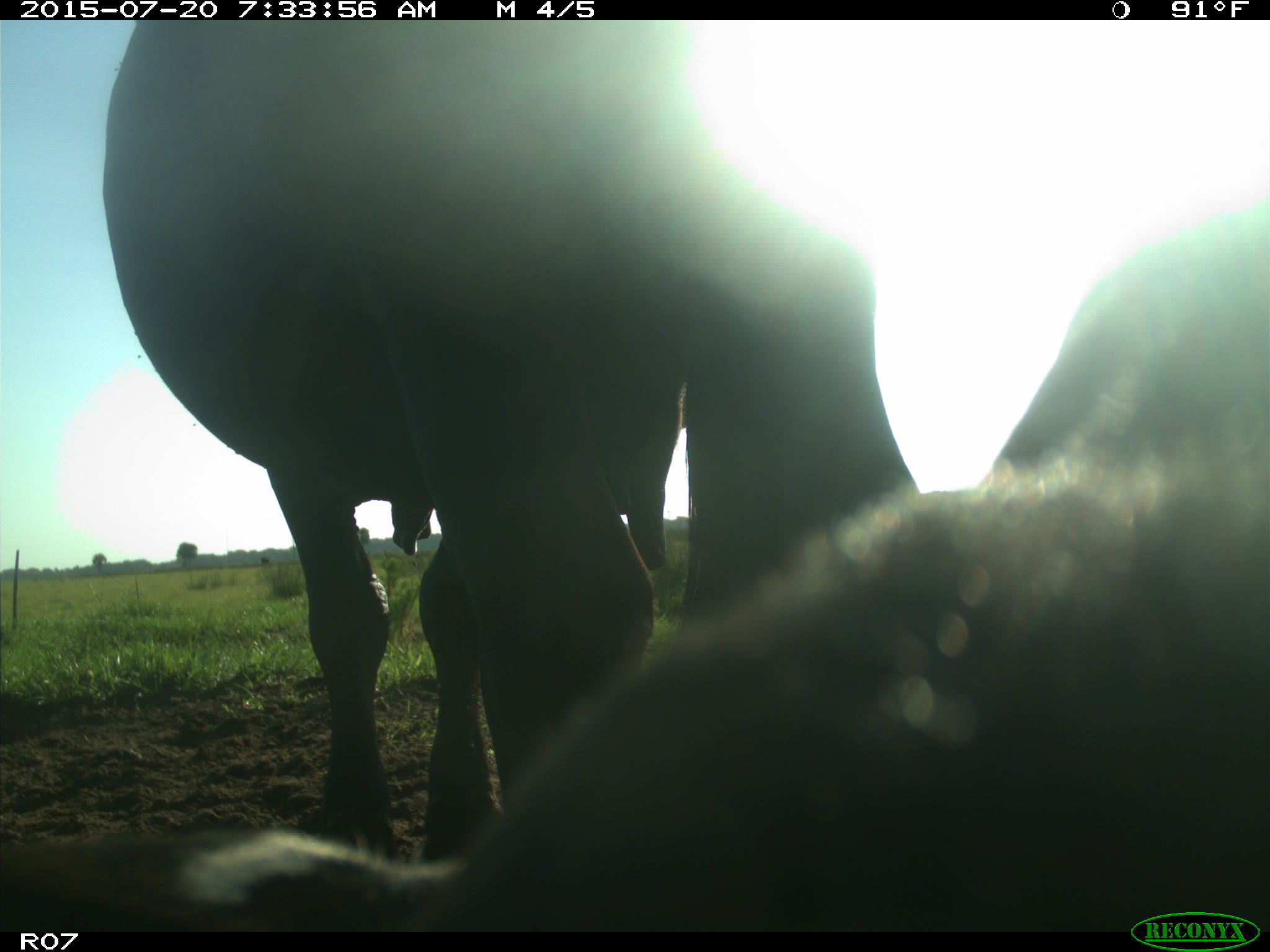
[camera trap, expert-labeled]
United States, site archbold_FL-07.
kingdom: Animalia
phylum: Chordata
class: Mammalia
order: Artiodactyla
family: Bovidae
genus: Bos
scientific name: Bos taurus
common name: domestic cow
Bos taurus (domestic cow).